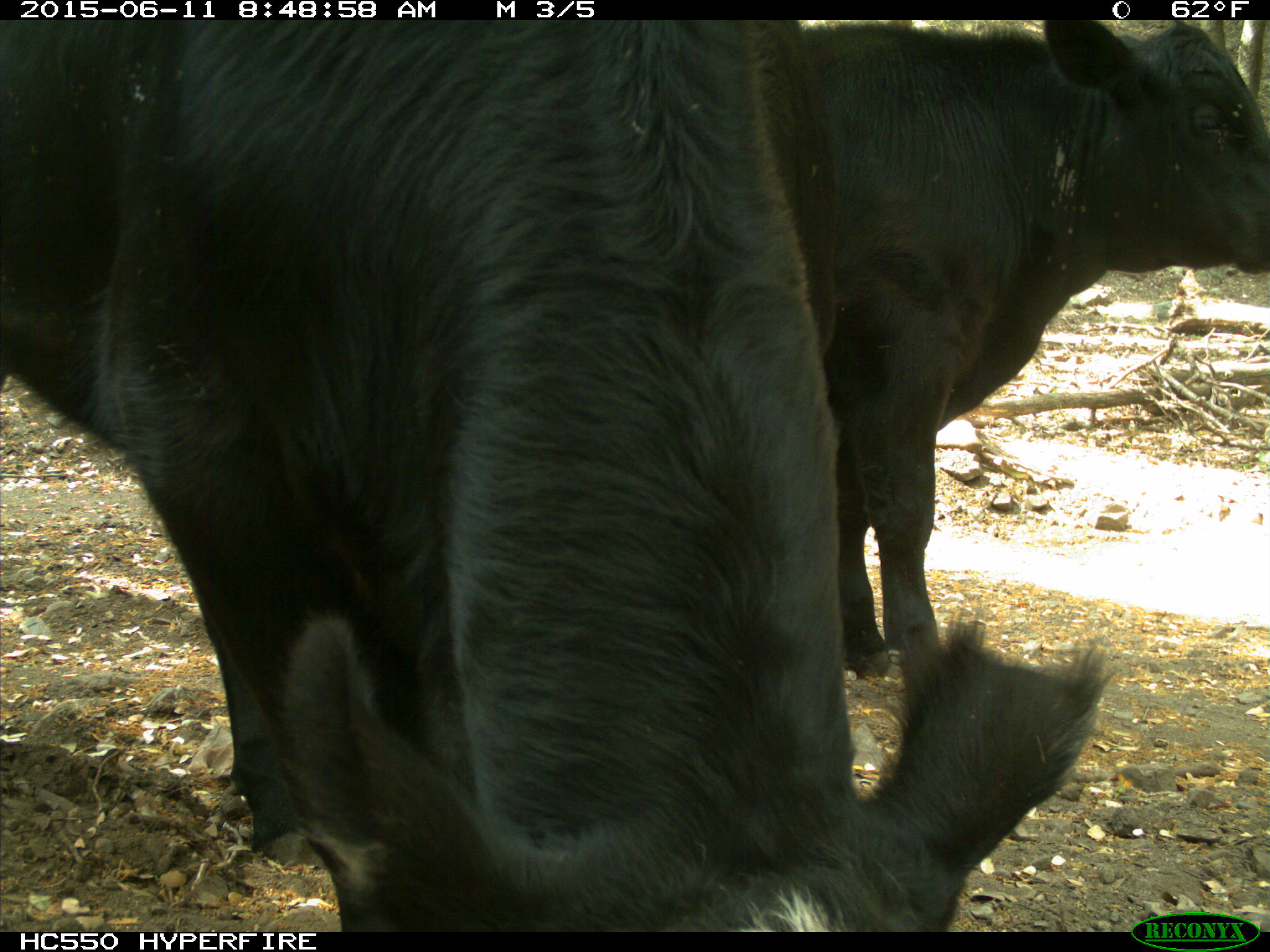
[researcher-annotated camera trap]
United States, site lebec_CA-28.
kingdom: Animalia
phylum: Chordata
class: Mammalia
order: Artiodactyla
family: Bovidae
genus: Bos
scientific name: Bos taurus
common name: domestic cow